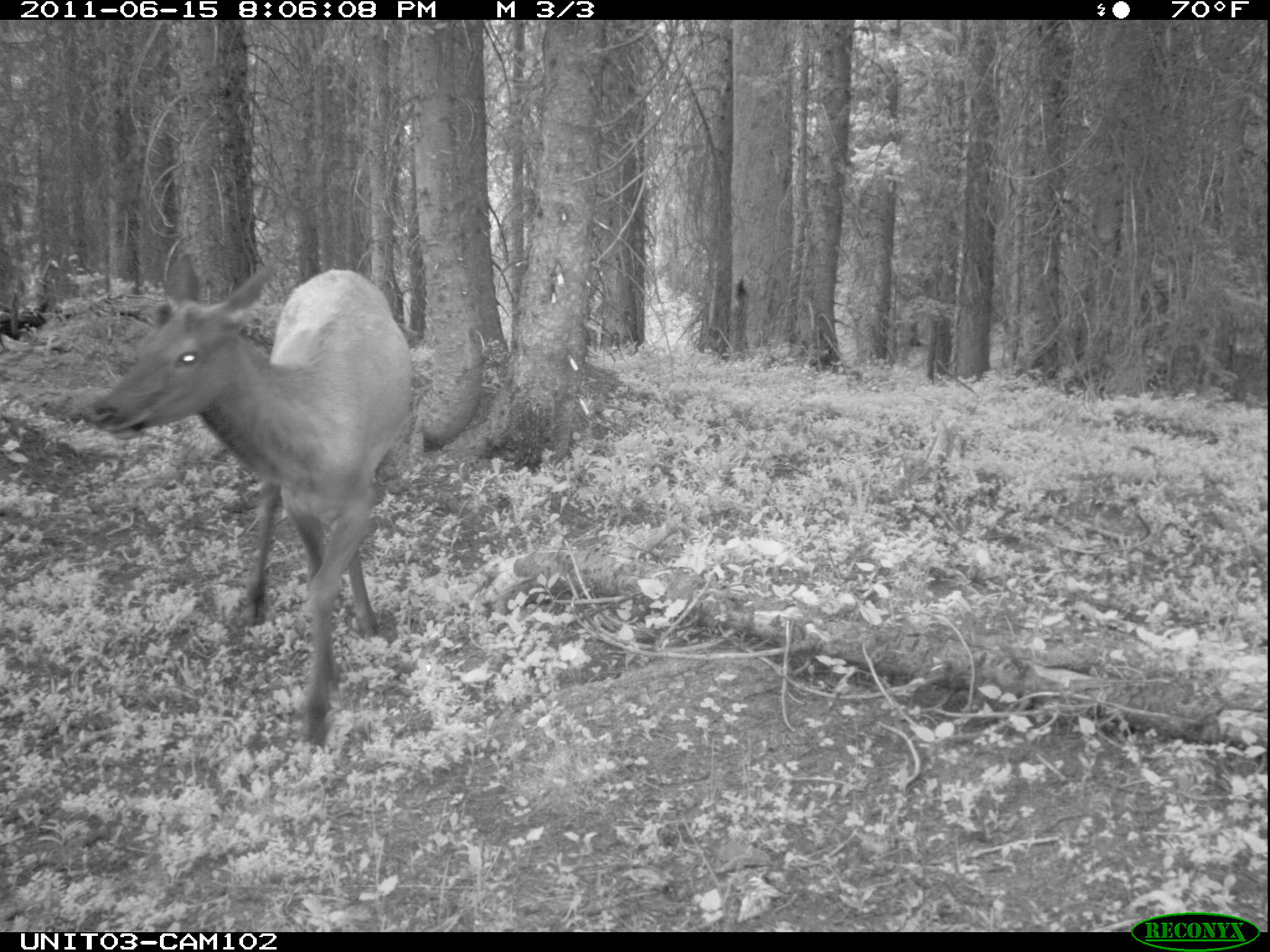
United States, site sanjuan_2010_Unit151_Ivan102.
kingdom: Animalia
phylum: Chordata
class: Mammalia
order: Artiodactyla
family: Cervidae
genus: Cervus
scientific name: Cervus elaphus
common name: red deer